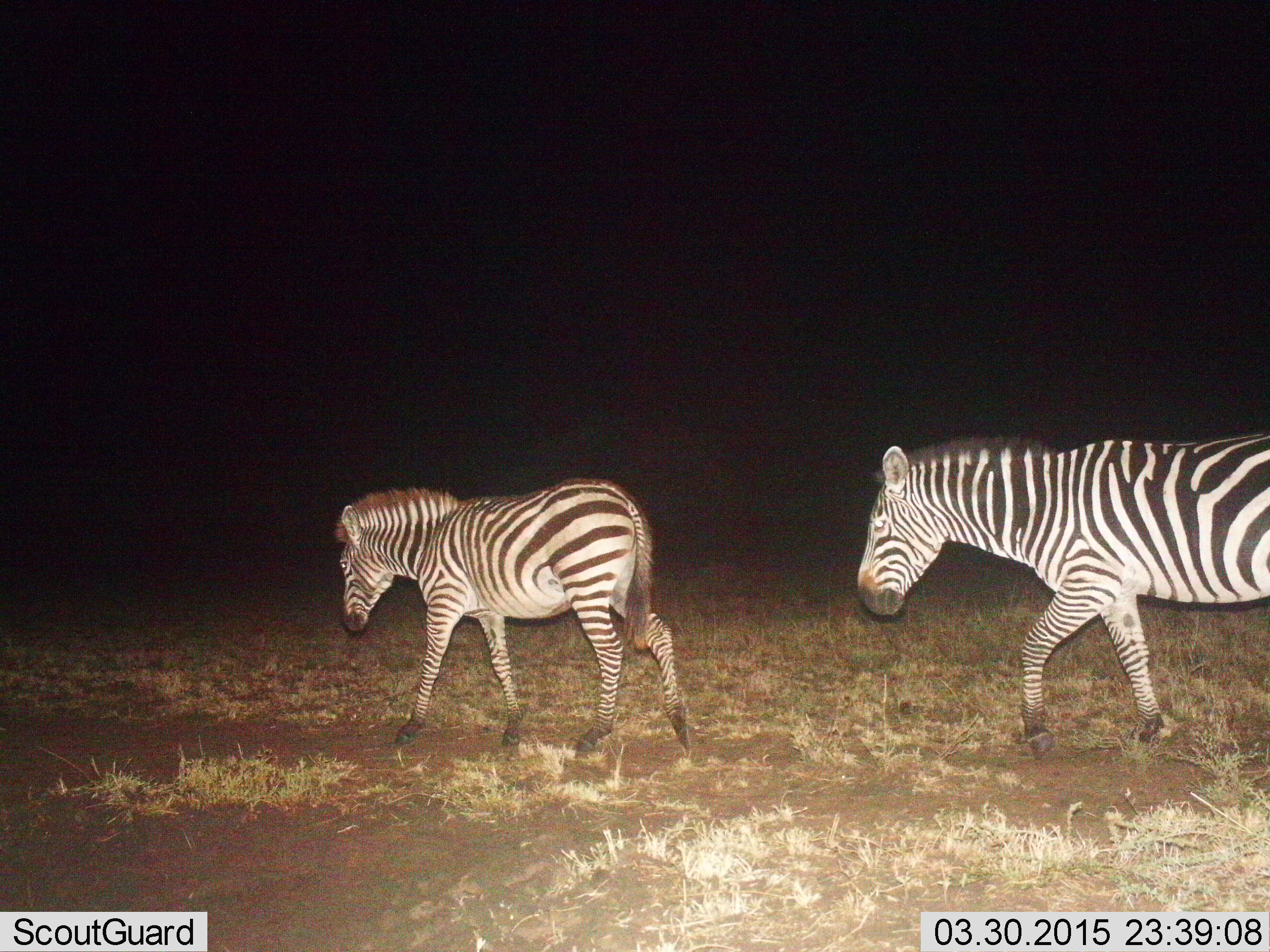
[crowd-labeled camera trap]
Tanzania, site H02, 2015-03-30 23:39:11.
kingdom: Animalia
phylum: Chordata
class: Mammalia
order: Perissodactyla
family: Equidae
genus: Equus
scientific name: Equus quagga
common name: plains zebra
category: zebra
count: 2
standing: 0%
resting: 0%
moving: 100%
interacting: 0%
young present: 40%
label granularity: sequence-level